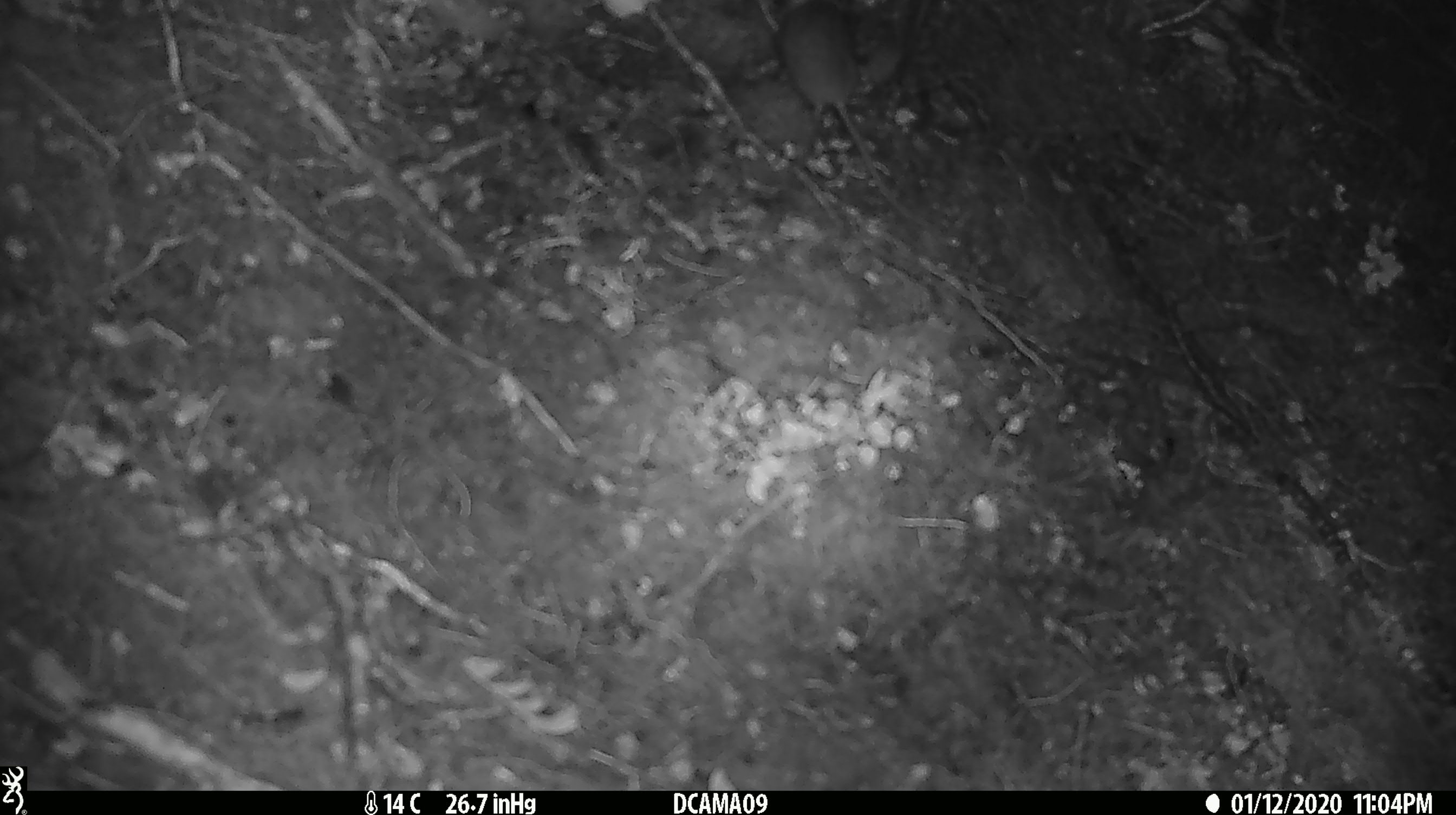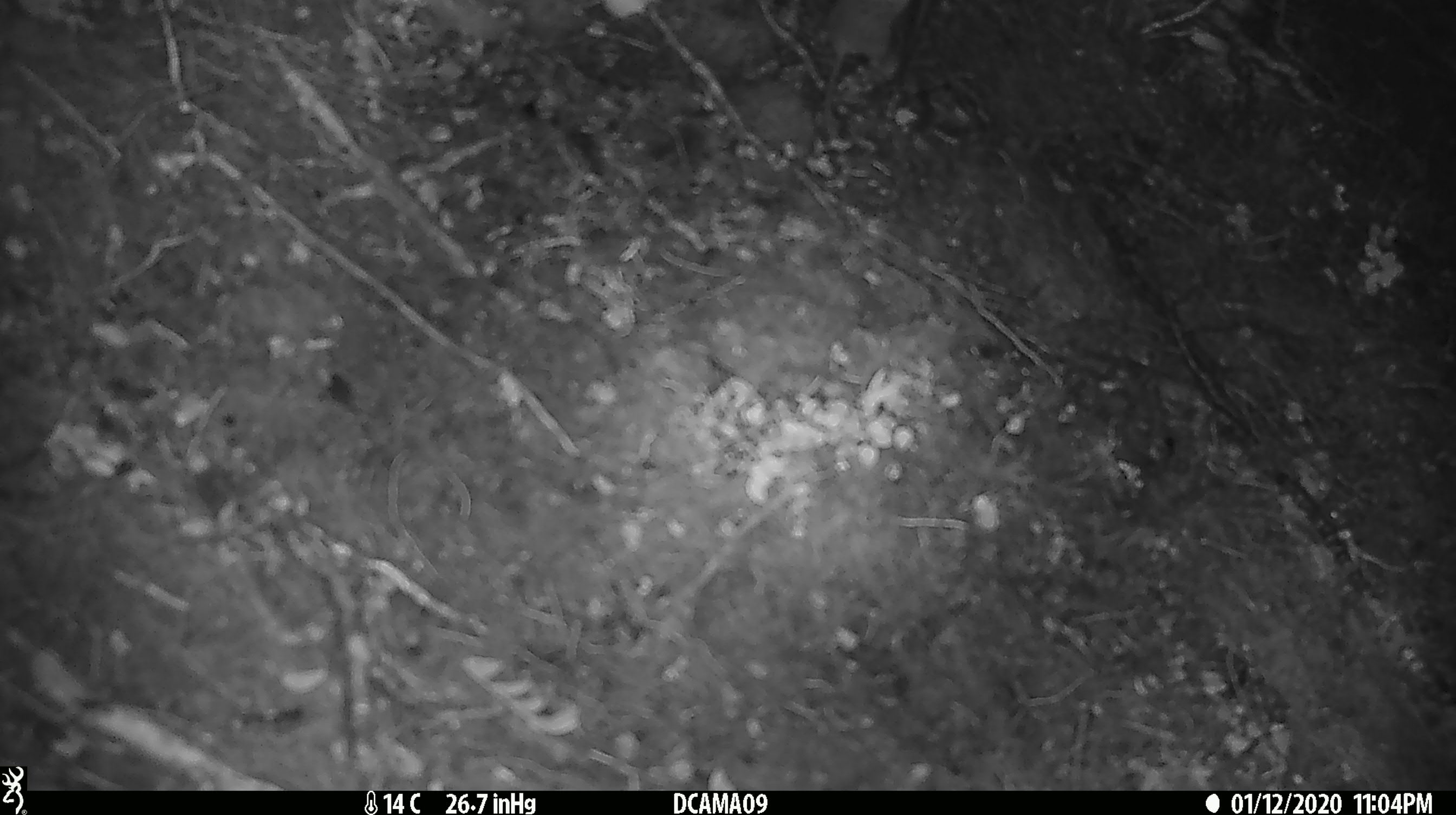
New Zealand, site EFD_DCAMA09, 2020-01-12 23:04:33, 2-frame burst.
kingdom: Animalia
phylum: Chordata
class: Mammalia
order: Rodentia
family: Muridae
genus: Mus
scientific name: Mus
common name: mouse